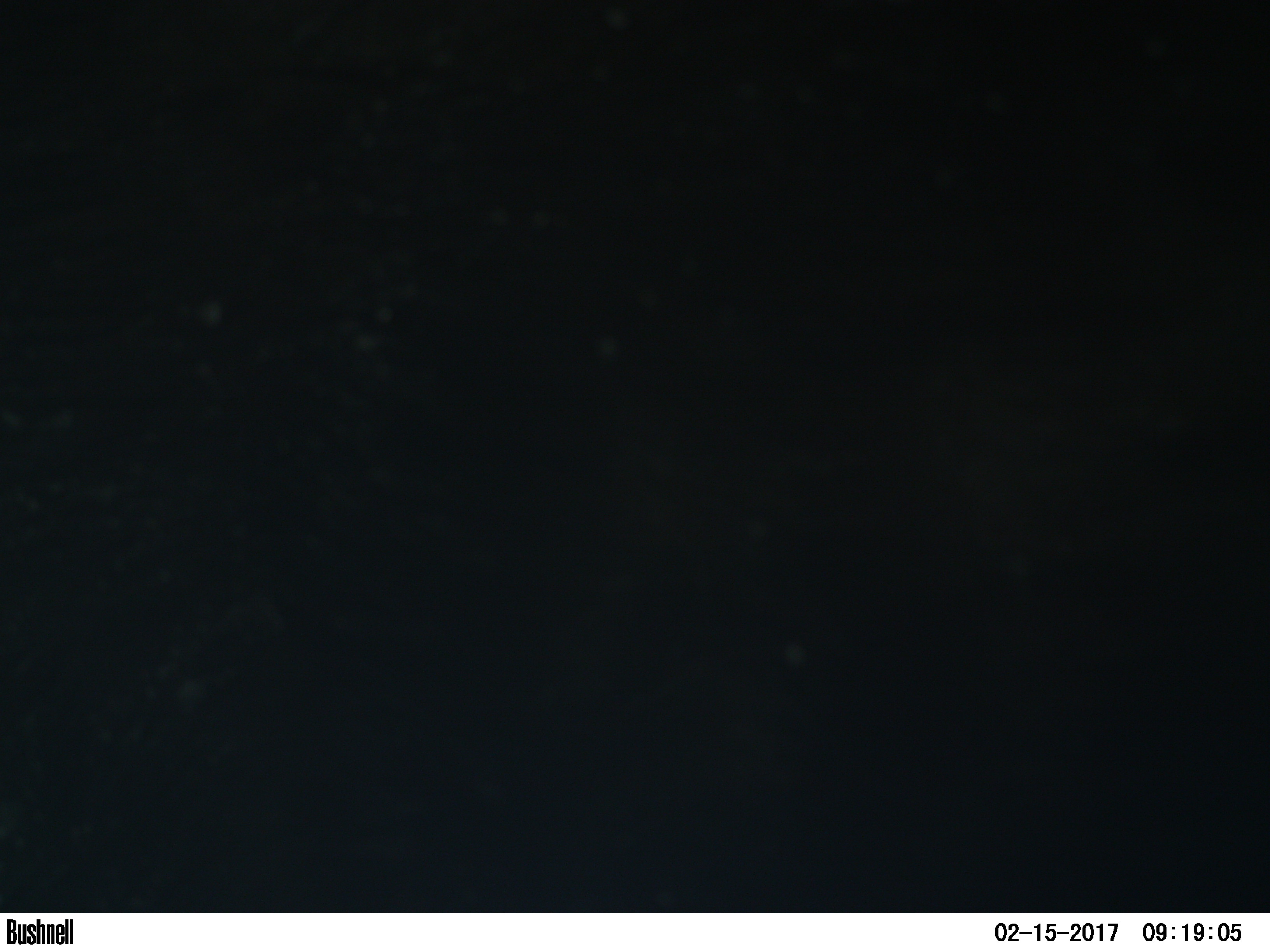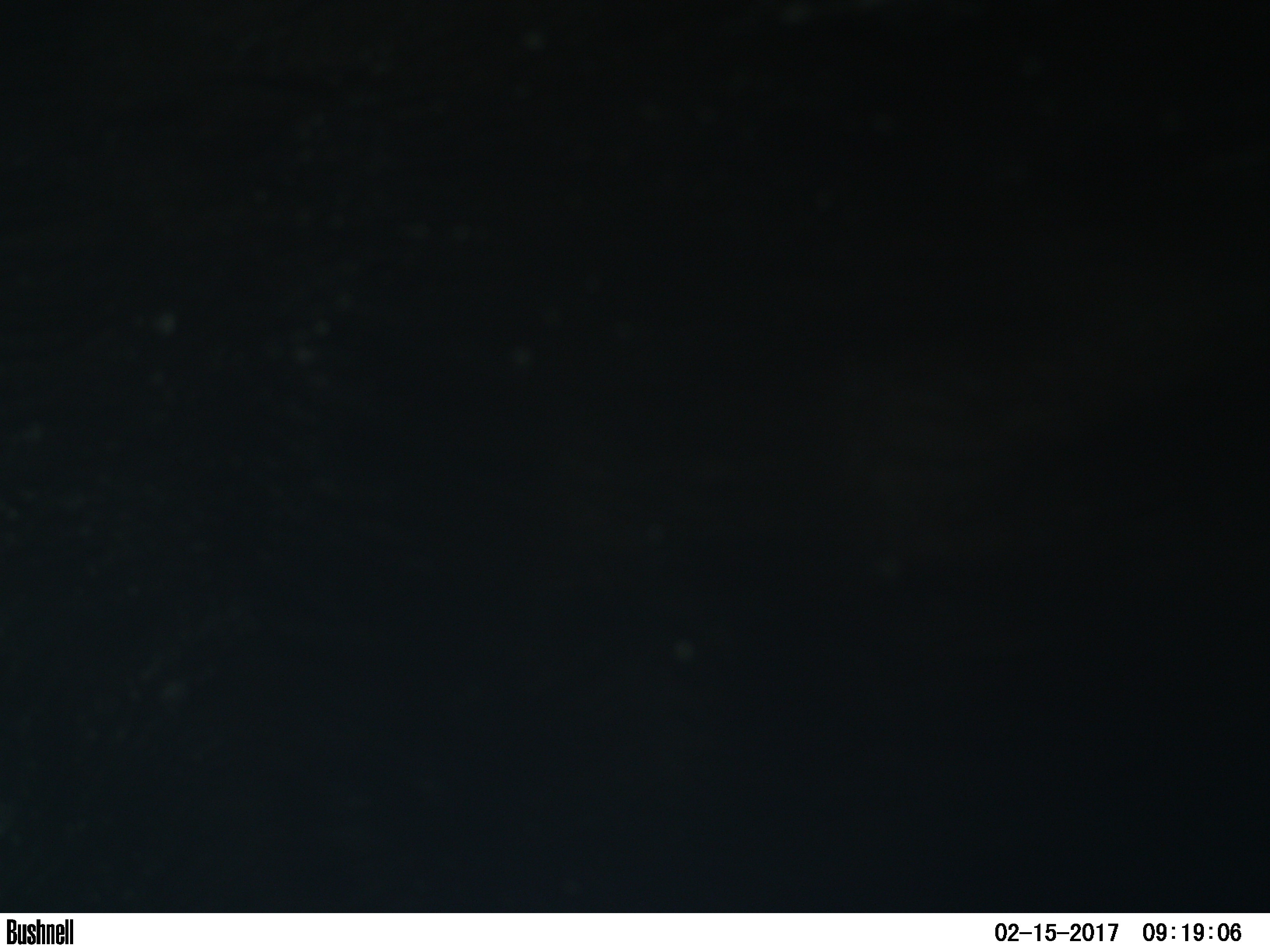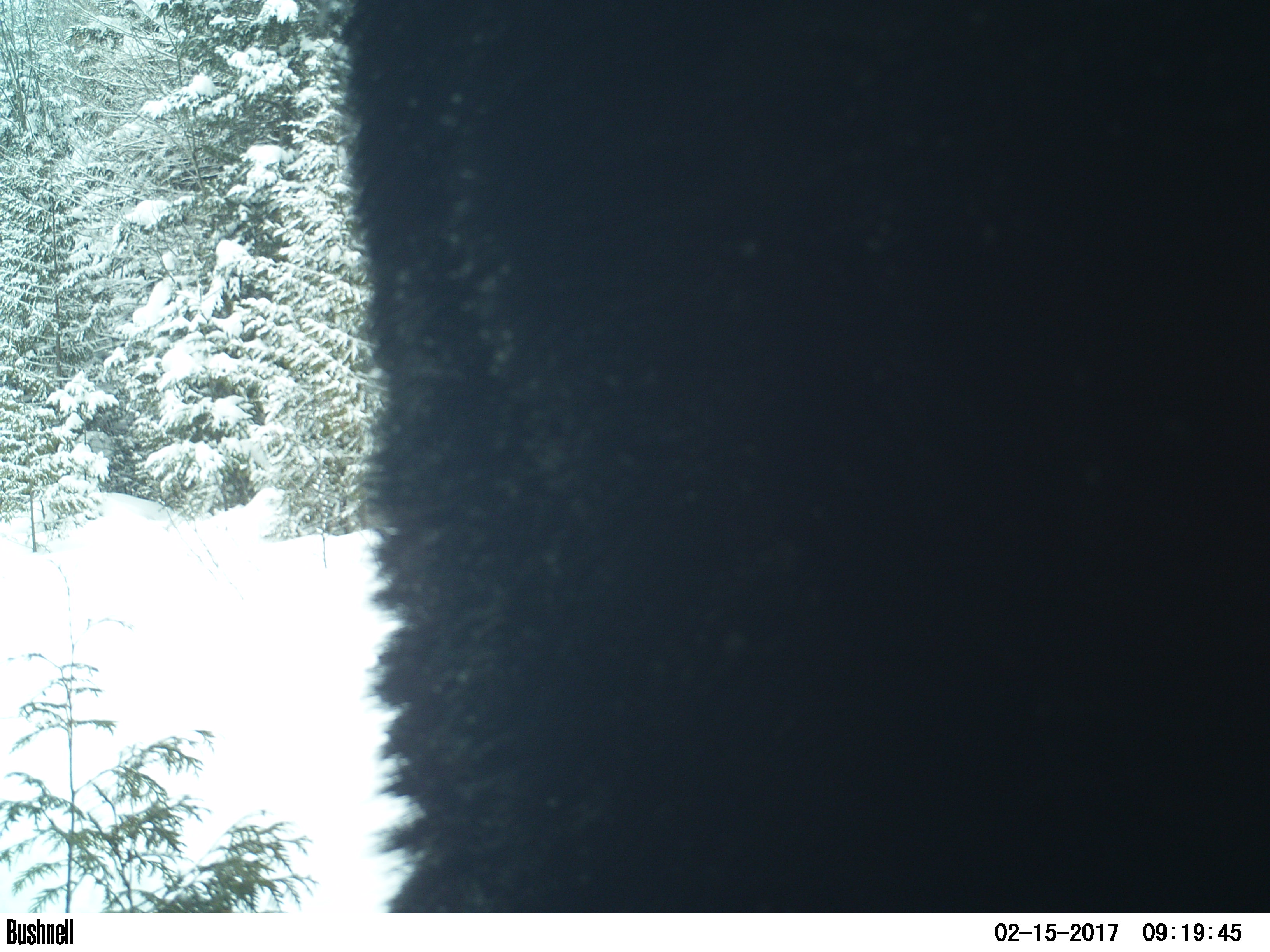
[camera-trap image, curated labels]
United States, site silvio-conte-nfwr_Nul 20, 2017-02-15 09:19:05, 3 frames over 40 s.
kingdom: Animalia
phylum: Chordata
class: Mammalia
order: Artiodactyla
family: Cervidae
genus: Alces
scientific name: Alces alces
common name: moose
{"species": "moose (Alces alces)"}